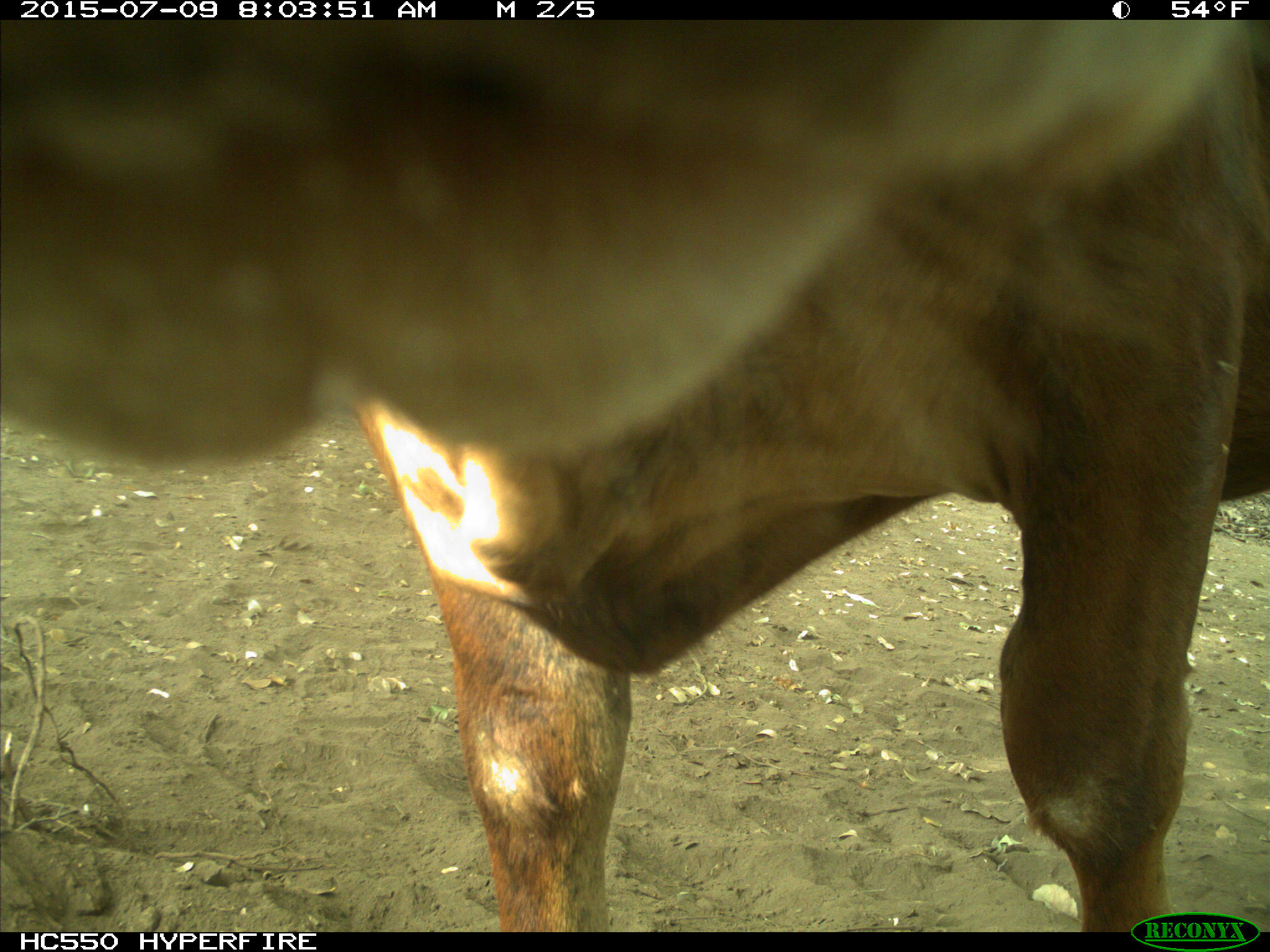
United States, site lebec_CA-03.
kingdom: Animalia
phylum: Chordata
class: Mammalia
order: Artiodactyla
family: Bovidae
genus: Bos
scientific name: Bos taurus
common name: domestic cow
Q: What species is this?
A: Bos taurus (domestic cow).